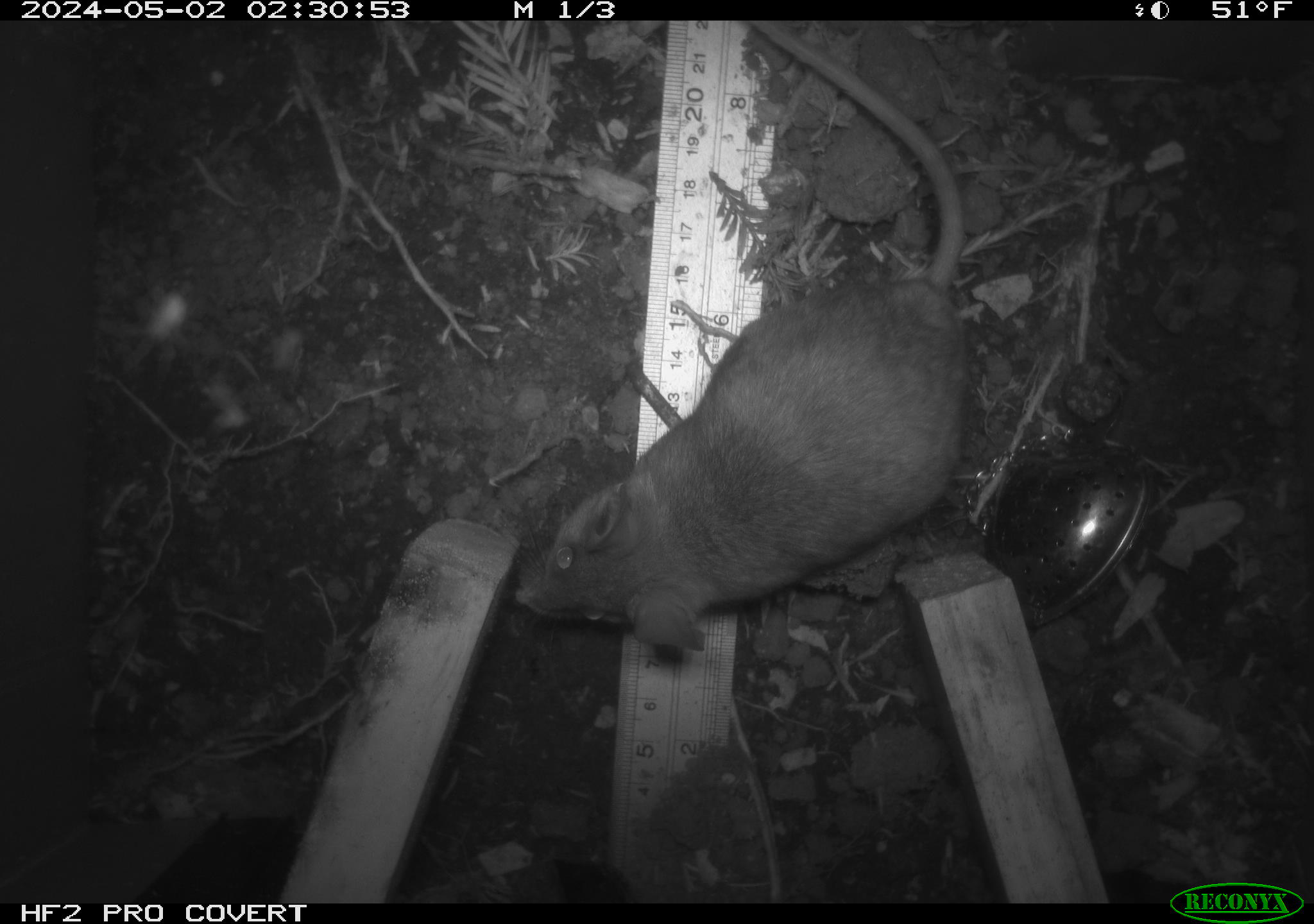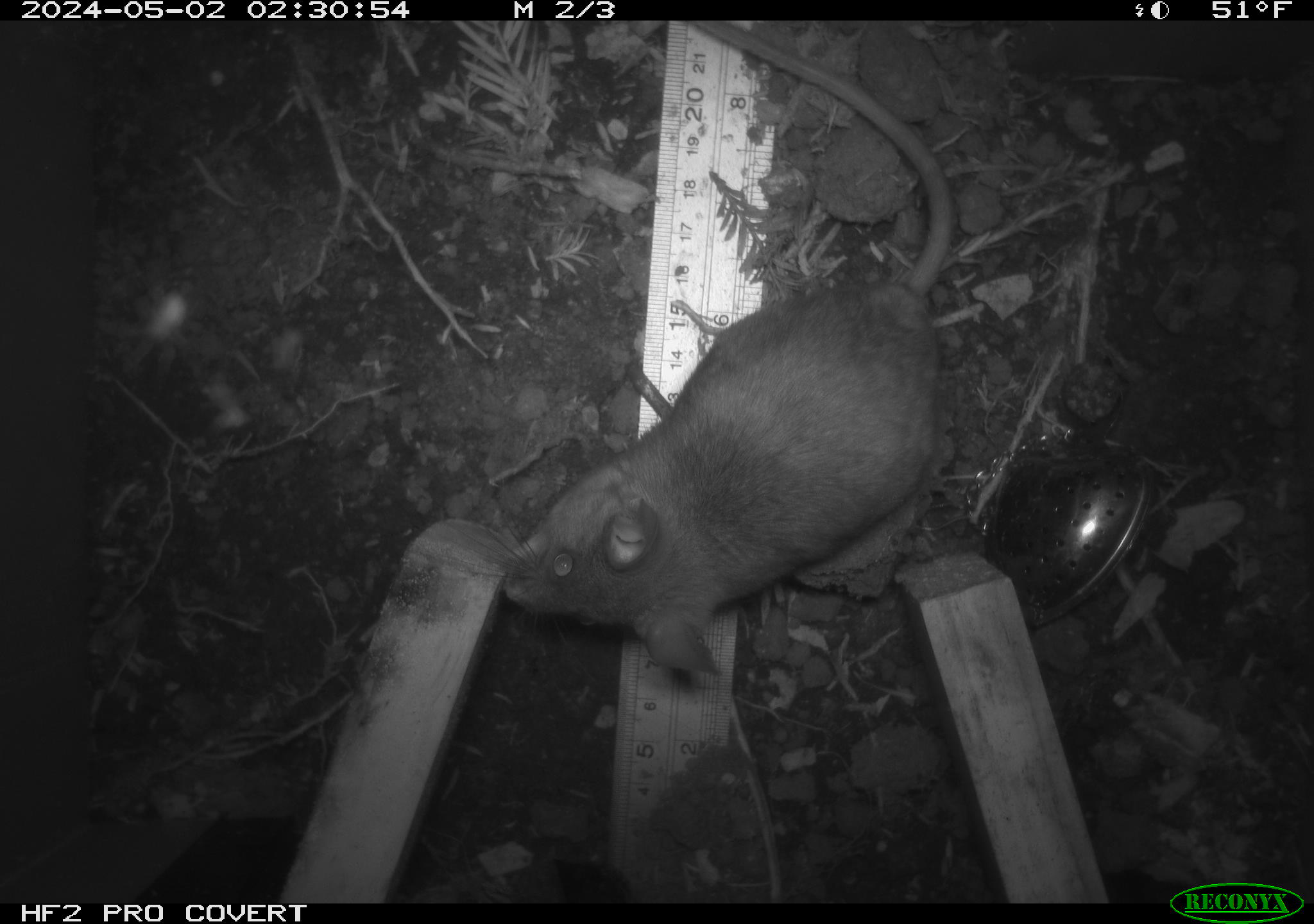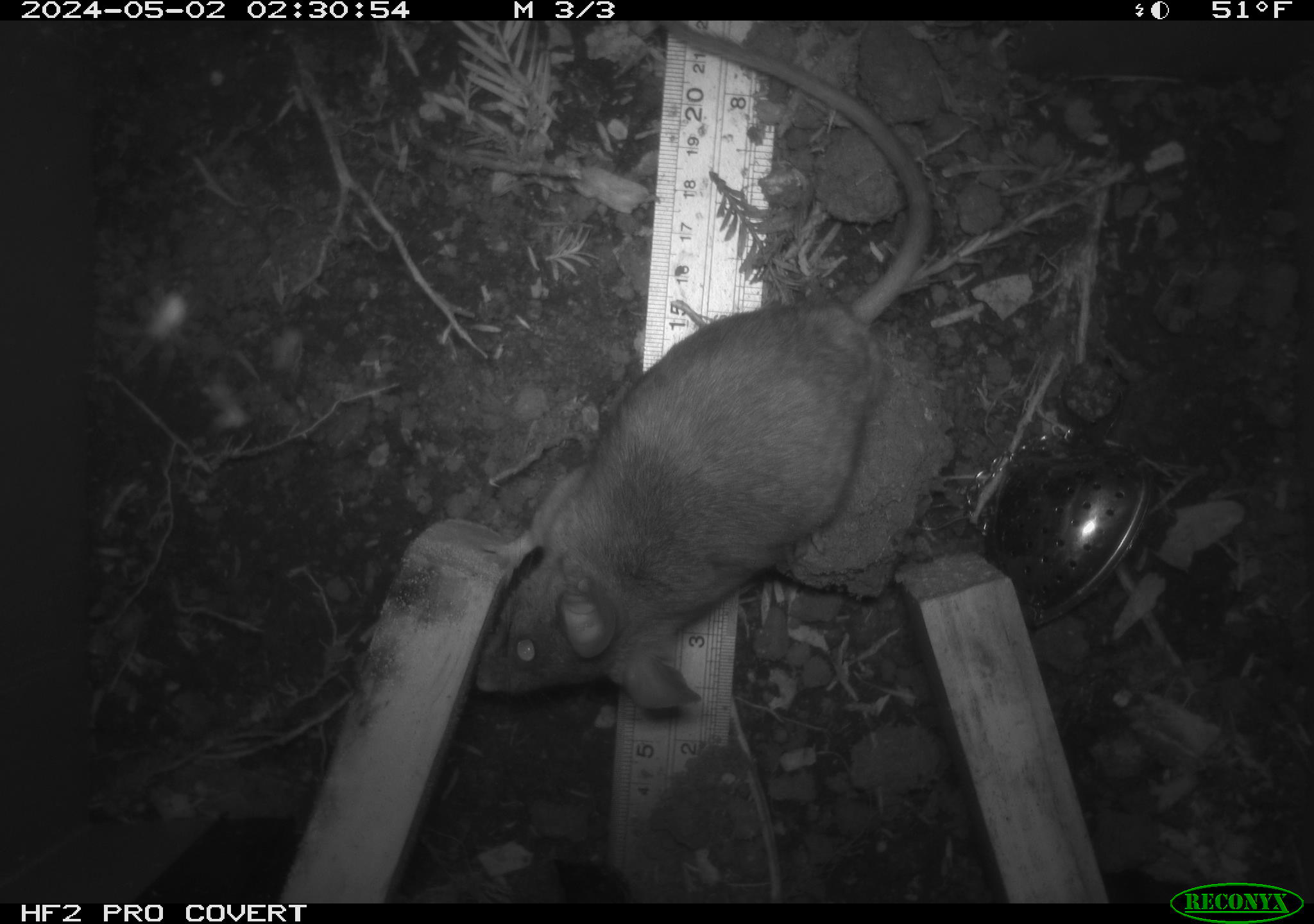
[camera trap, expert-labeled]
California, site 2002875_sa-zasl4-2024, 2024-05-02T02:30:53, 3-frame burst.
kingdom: Animalia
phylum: Chordata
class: Mammalia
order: Rodentia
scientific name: Rodentia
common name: rodent